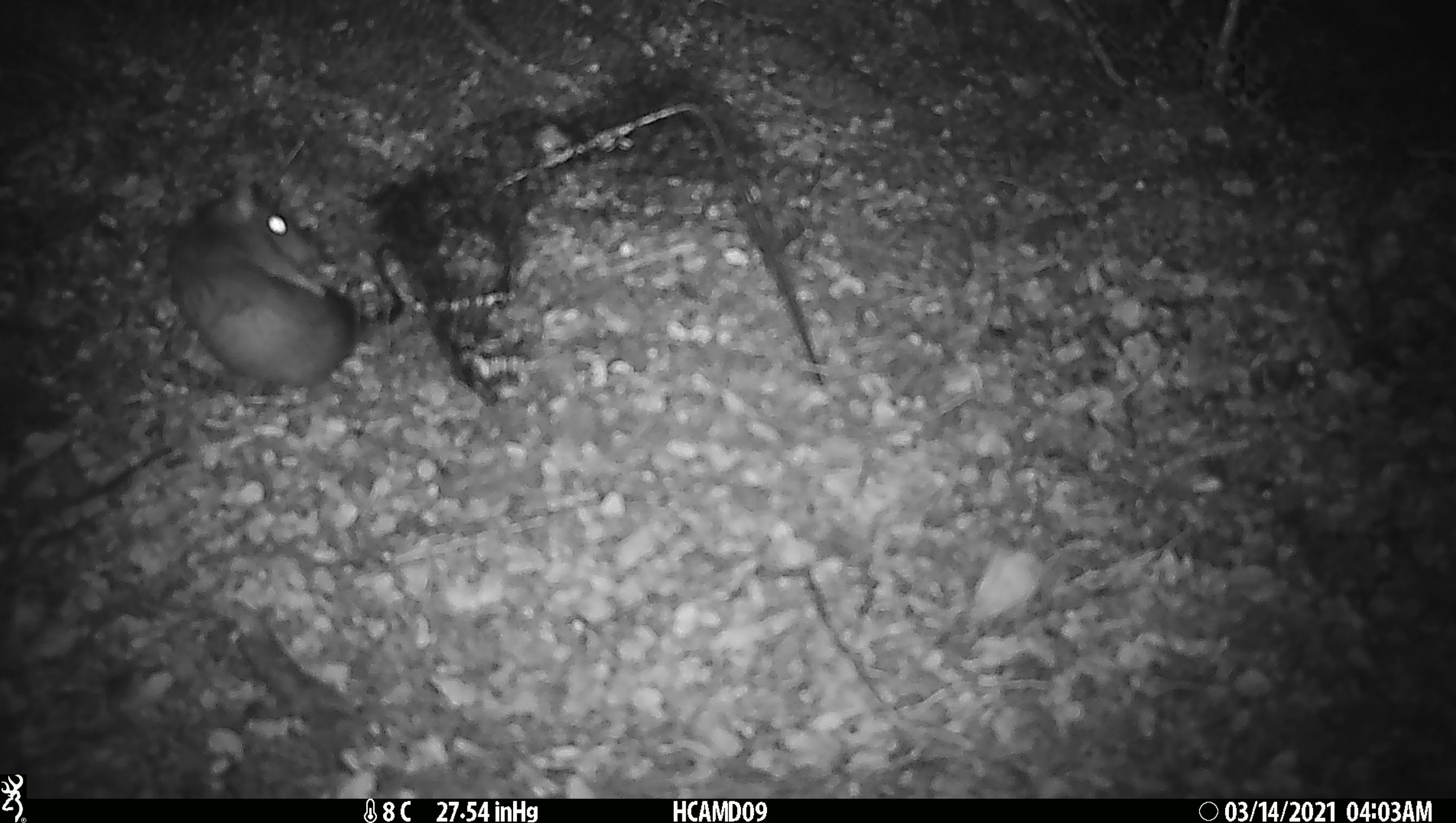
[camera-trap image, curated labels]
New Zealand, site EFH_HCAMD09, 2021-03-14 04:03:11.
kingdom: Animalia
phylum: Chordata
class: Mammalia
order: Rodentia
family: Muridae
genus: Rattus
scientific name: Rattus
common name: rat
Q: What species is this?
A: Rat (Rattus).